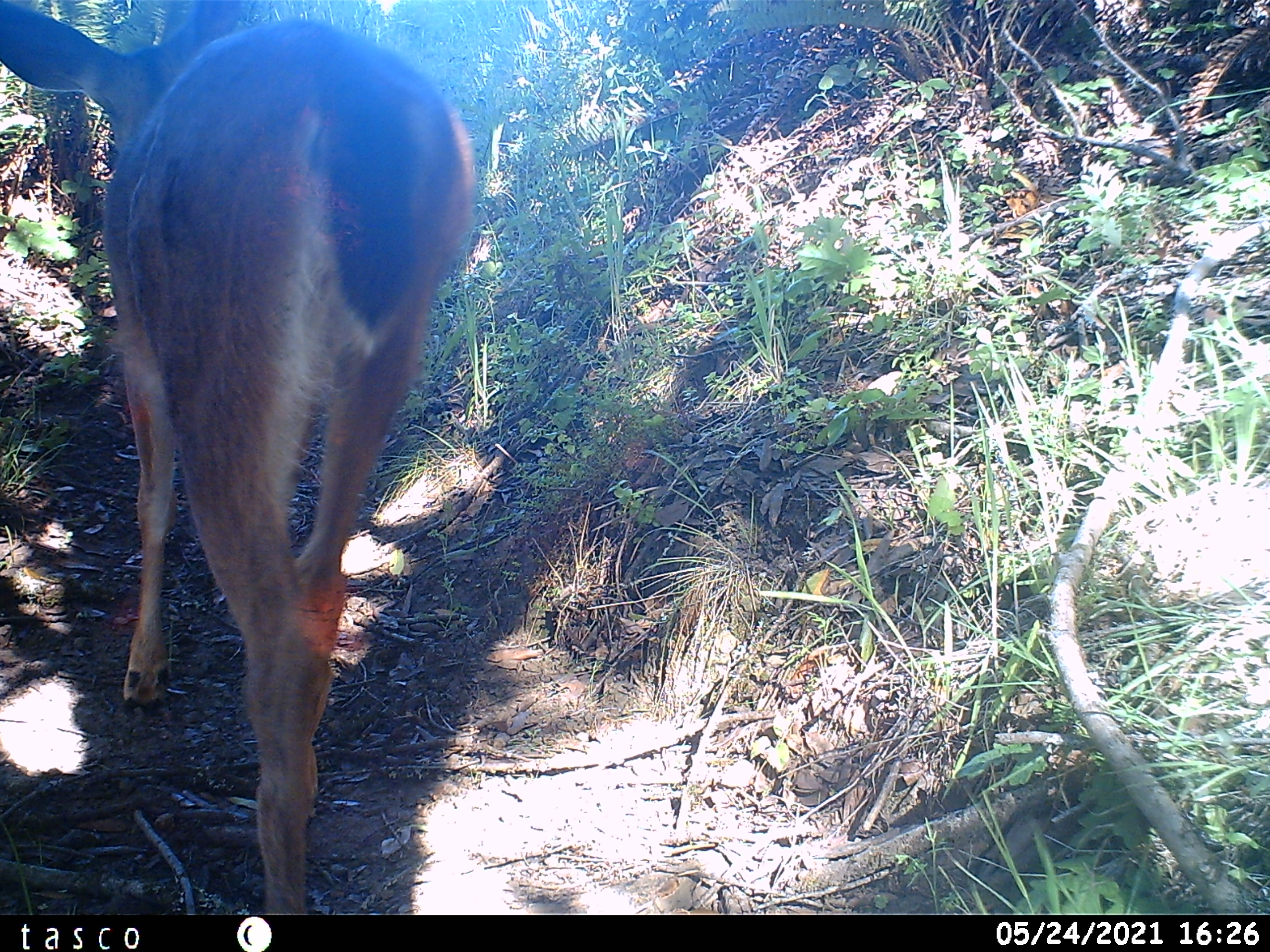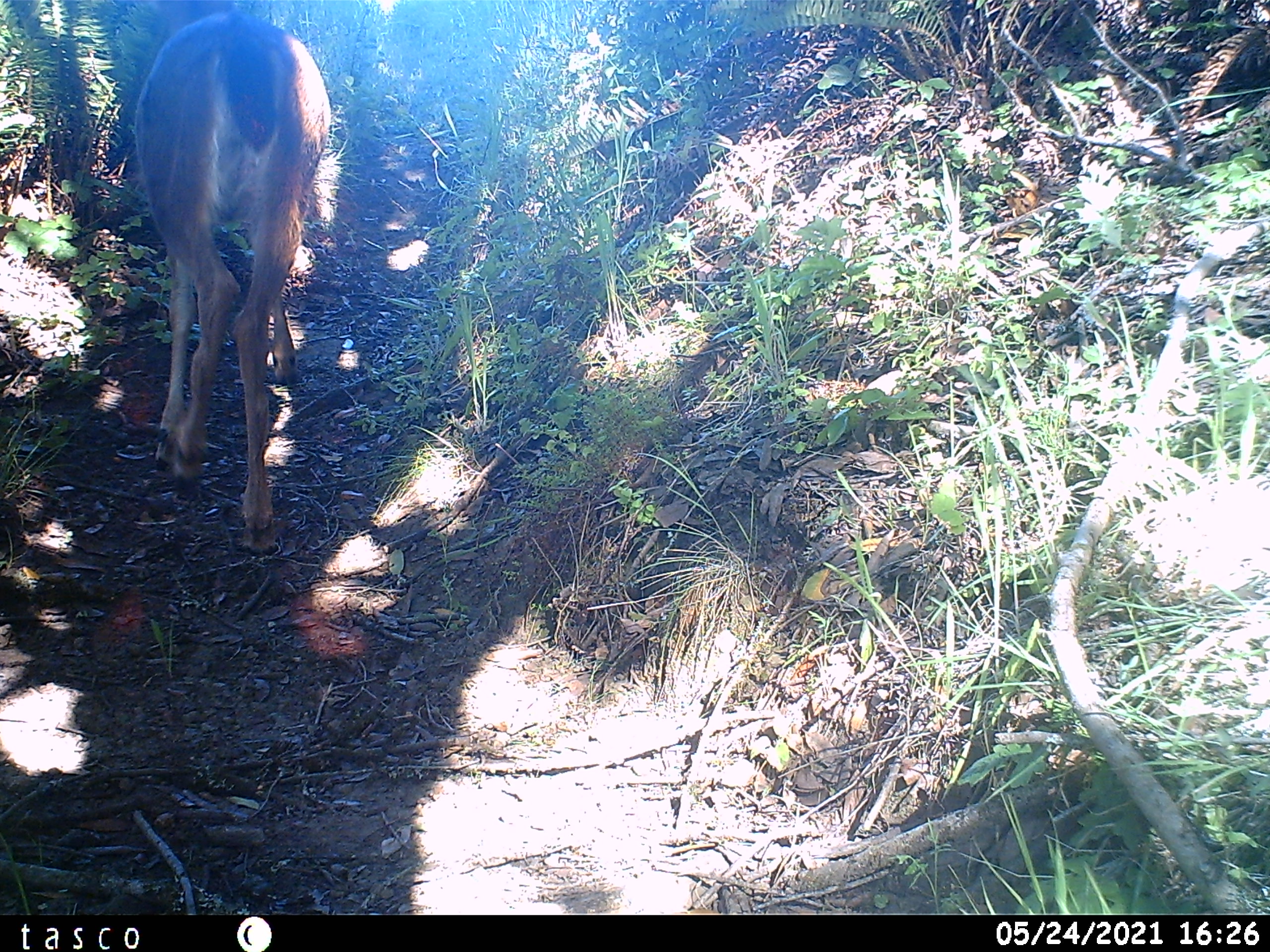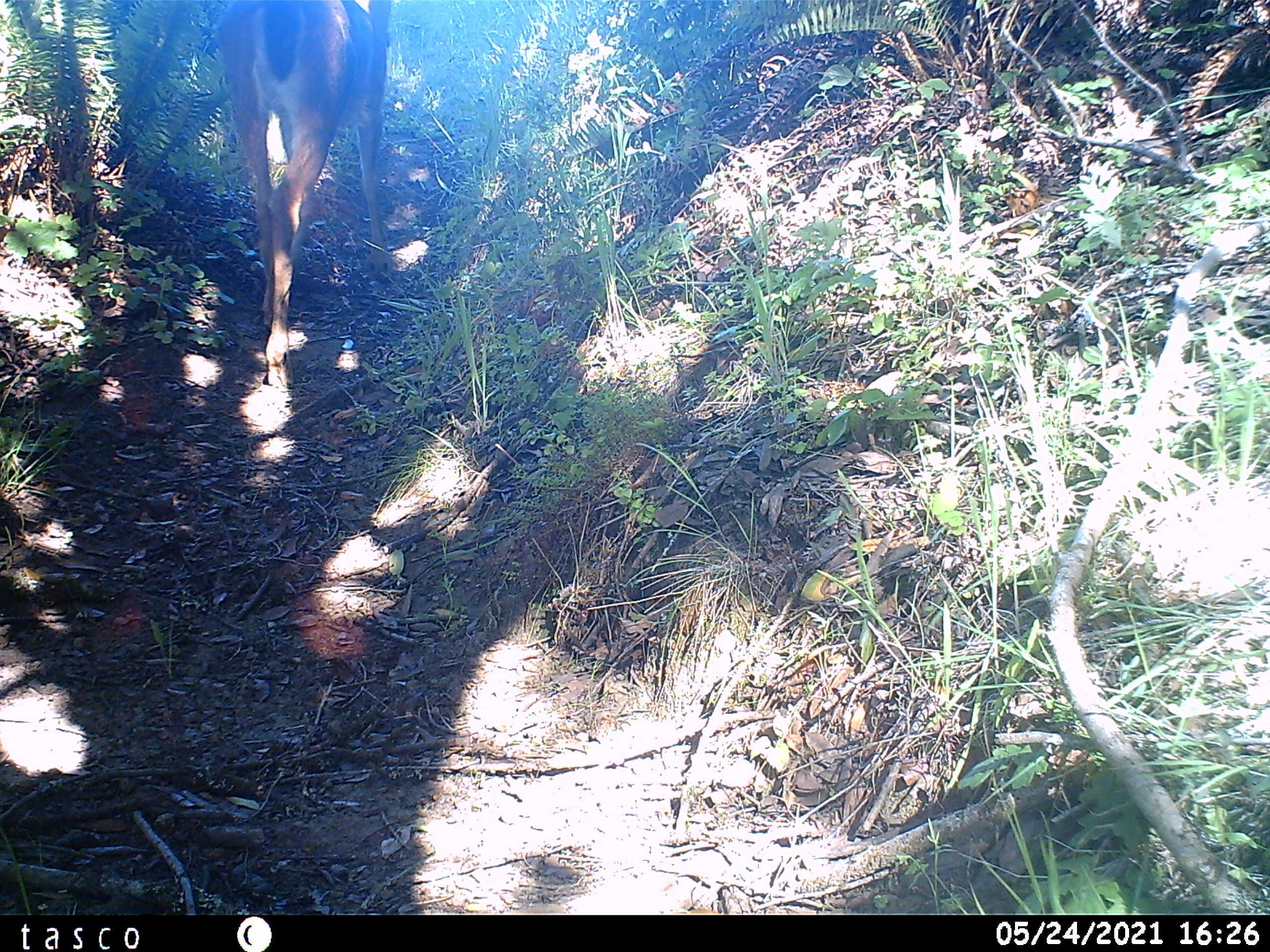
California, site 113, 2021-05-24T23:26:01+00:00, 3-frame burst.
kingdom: Animalia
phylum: Chordata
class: Mammalia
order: Artiodactyla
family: Cervidae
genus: Odocoileus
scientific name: Odocoileus hemionus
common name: mule deer